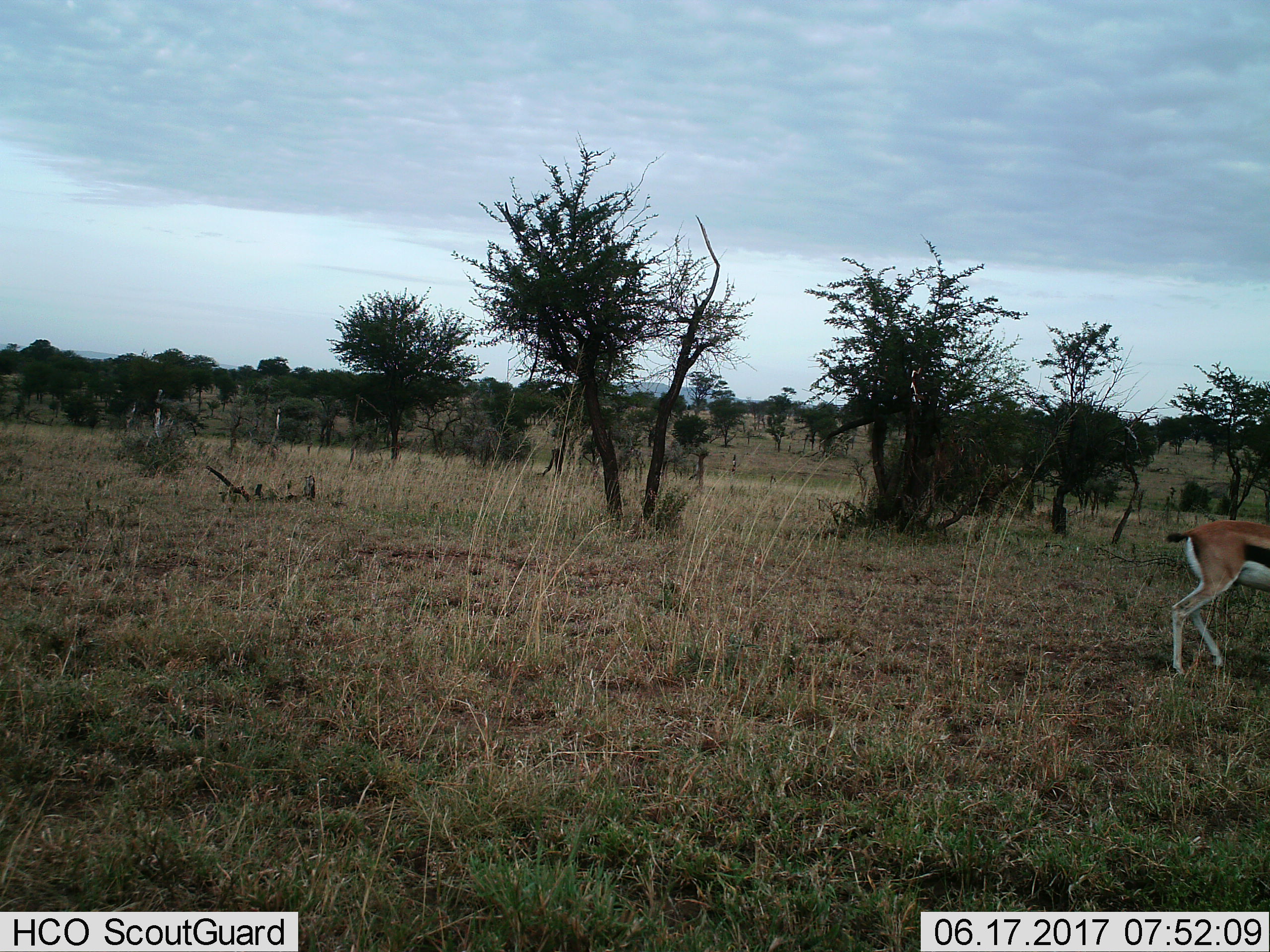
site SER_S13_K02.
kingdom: Animalia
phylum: Chordata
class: Mammalia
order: Artiodactyla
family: Bovidae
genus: Eudorcas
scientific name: Eudorcas thomsonii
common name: thomson's gazelle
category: gazellethomsons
Gazellethomsons (thomson's gazelle) (Eudorcas thomsonii), count 1. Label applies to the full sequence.